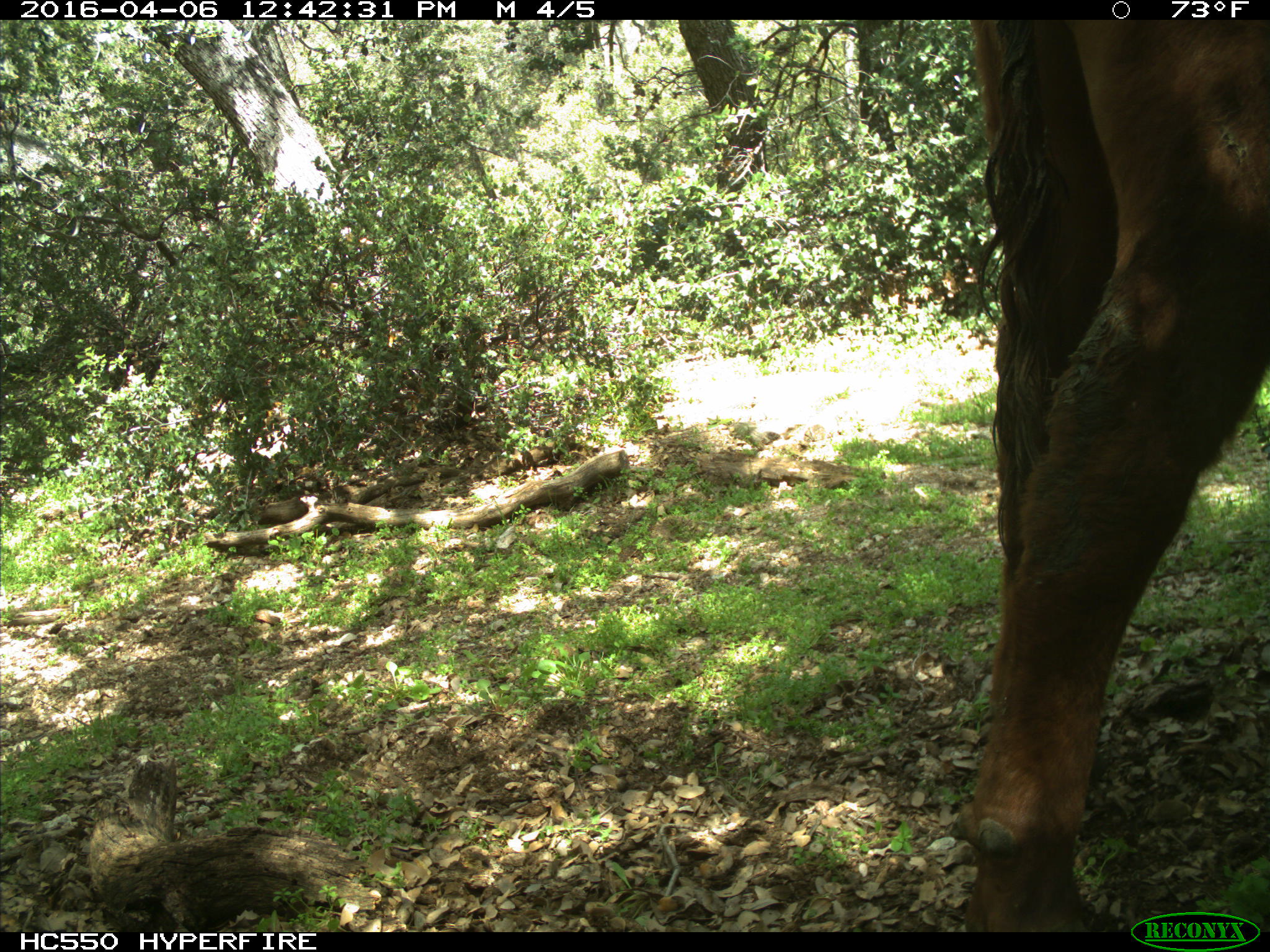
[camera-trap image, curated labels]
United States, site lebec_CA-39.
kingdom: Animalia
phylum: Chordata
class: Mammalia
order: Artiodactyla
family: Bovidae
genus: Bos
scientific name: Bos taurus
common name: domestic cow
Bos taurus (domestic cow).